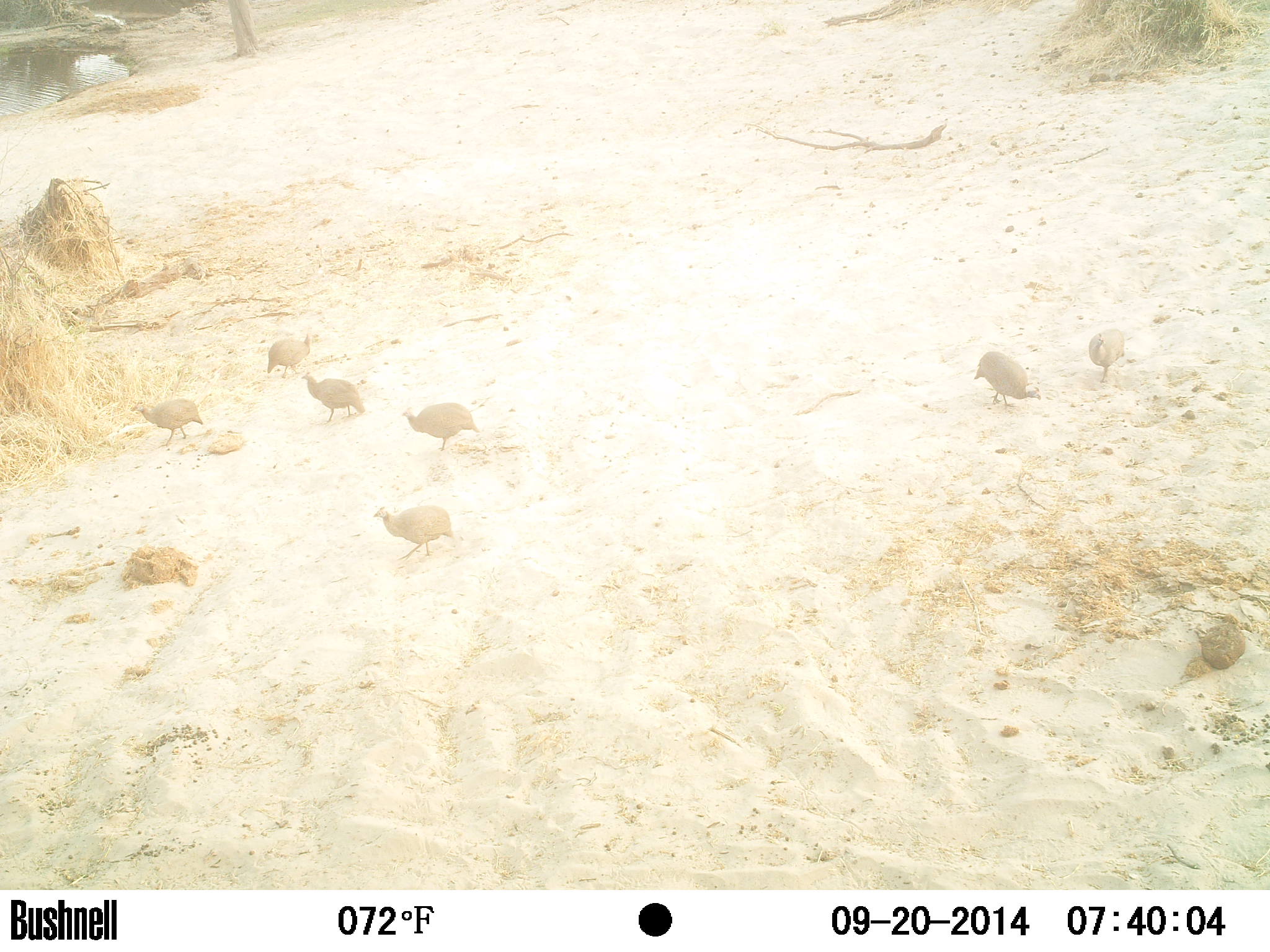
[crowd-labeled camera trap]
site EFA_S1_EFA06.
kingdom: Animalia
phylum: Chordata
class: Aves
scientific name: Aves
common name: bird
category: birdother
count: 7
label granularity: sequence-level